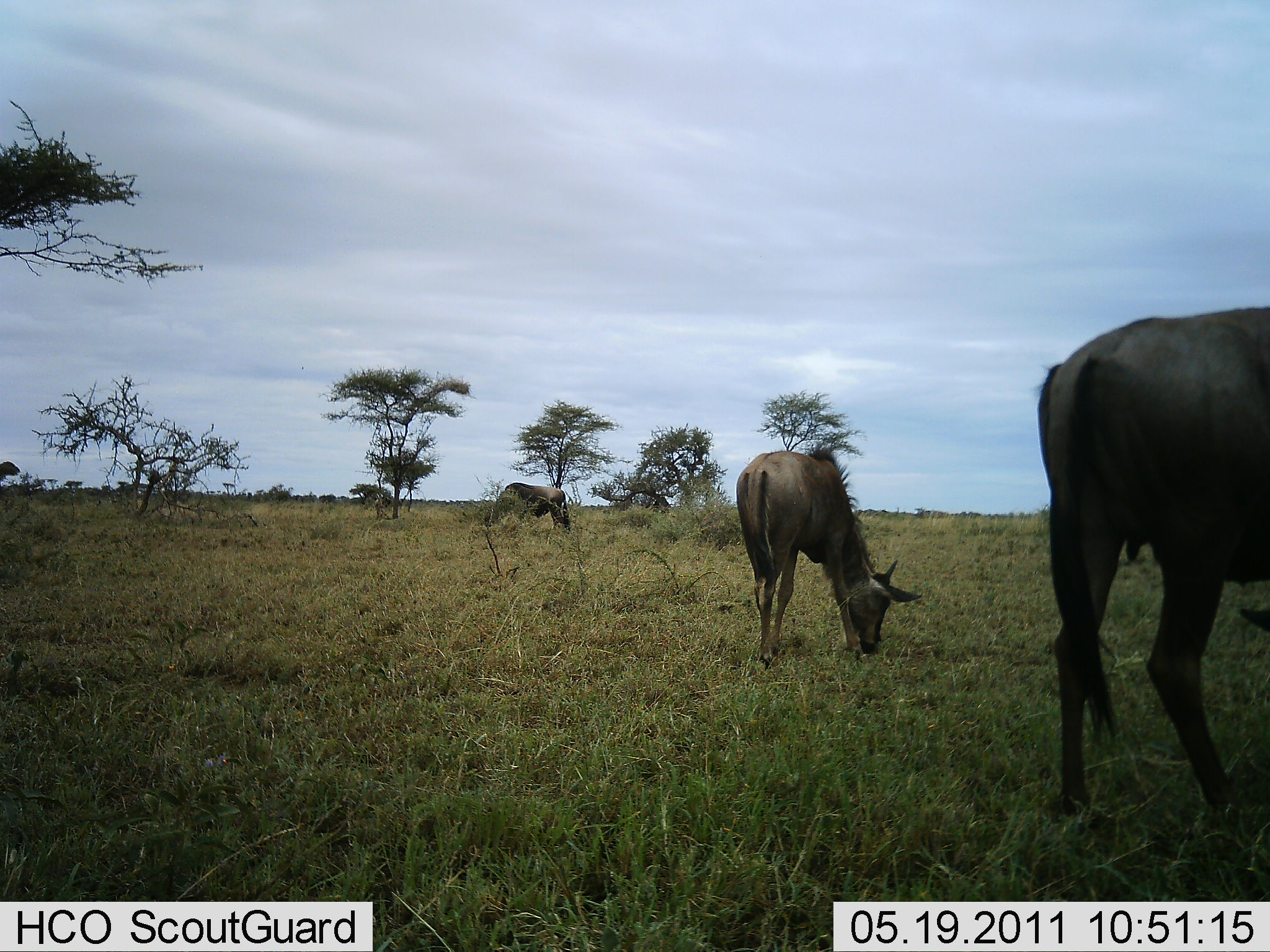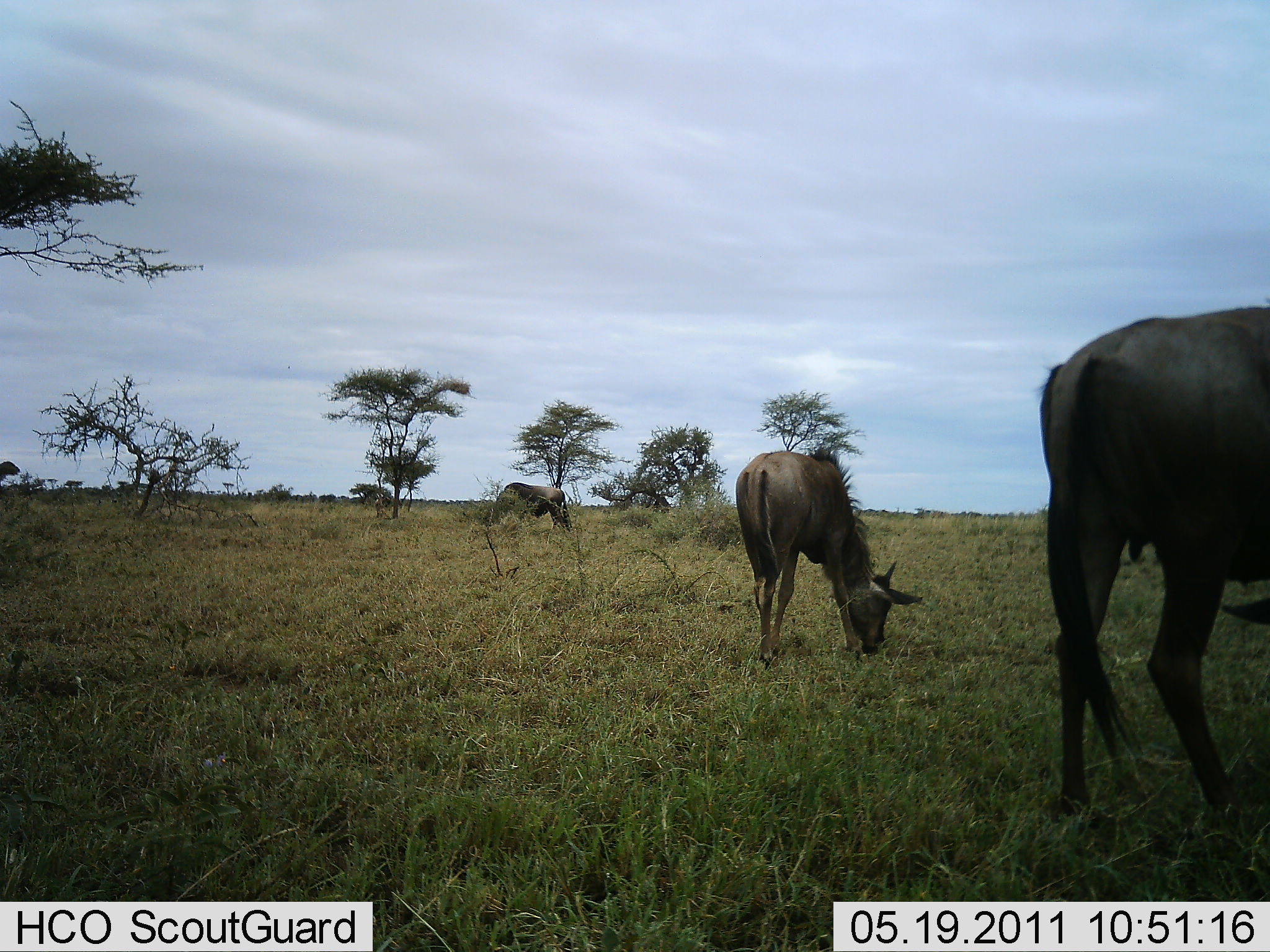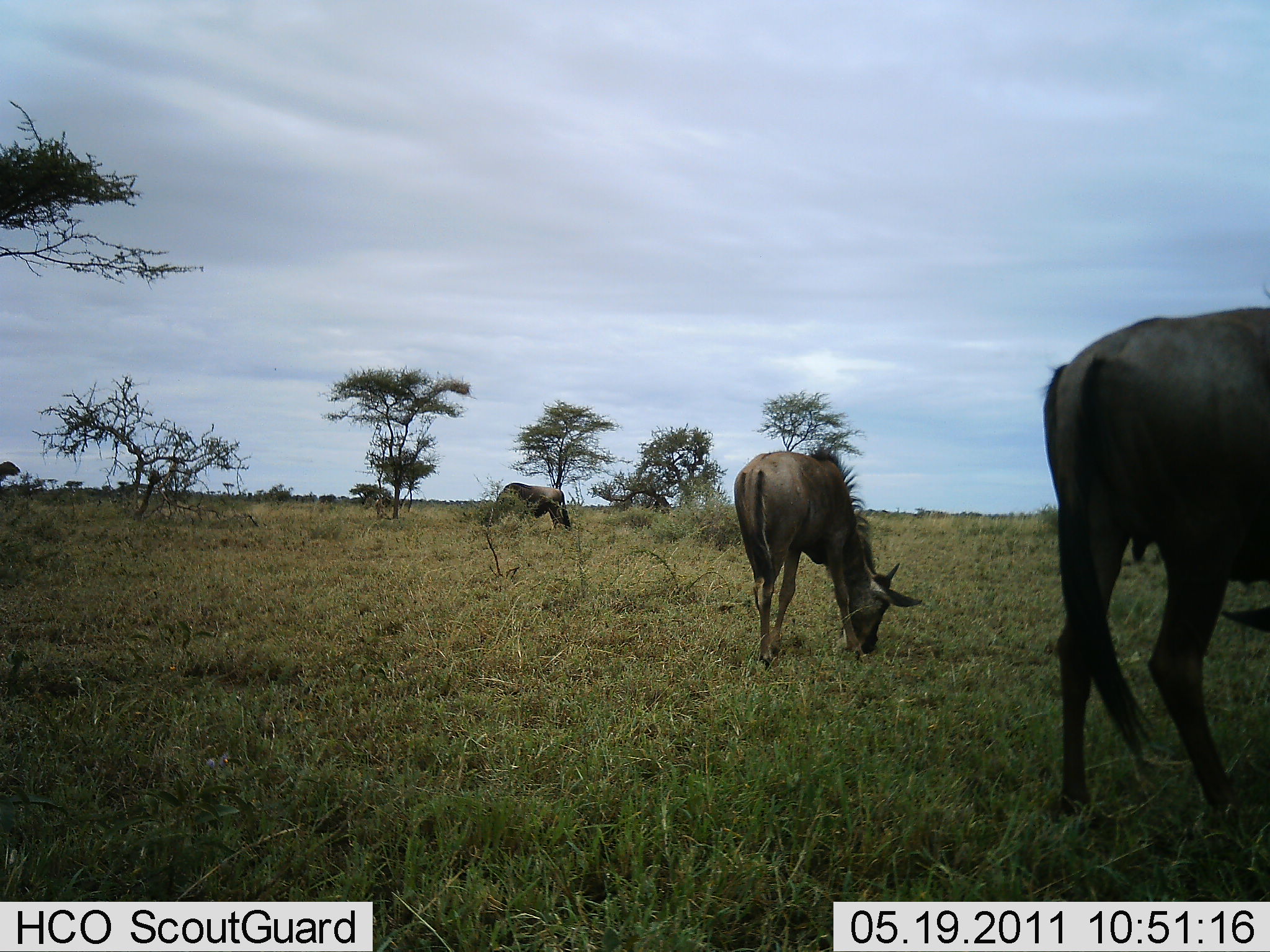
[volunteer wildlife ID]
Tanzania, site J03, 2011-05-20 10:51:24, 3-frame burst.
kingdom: Animalia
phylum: Chordata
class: Mammalia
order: Artiodactyla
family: Bovidae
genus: Connochaetes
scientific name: Connochaetes taurinus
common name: blue wildebeest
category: wildebeest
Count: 3.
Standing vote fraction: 36%.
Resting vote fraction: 0%.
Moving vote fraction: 0%.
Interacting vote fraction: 0%.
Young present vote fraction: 9%.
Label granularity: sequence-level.